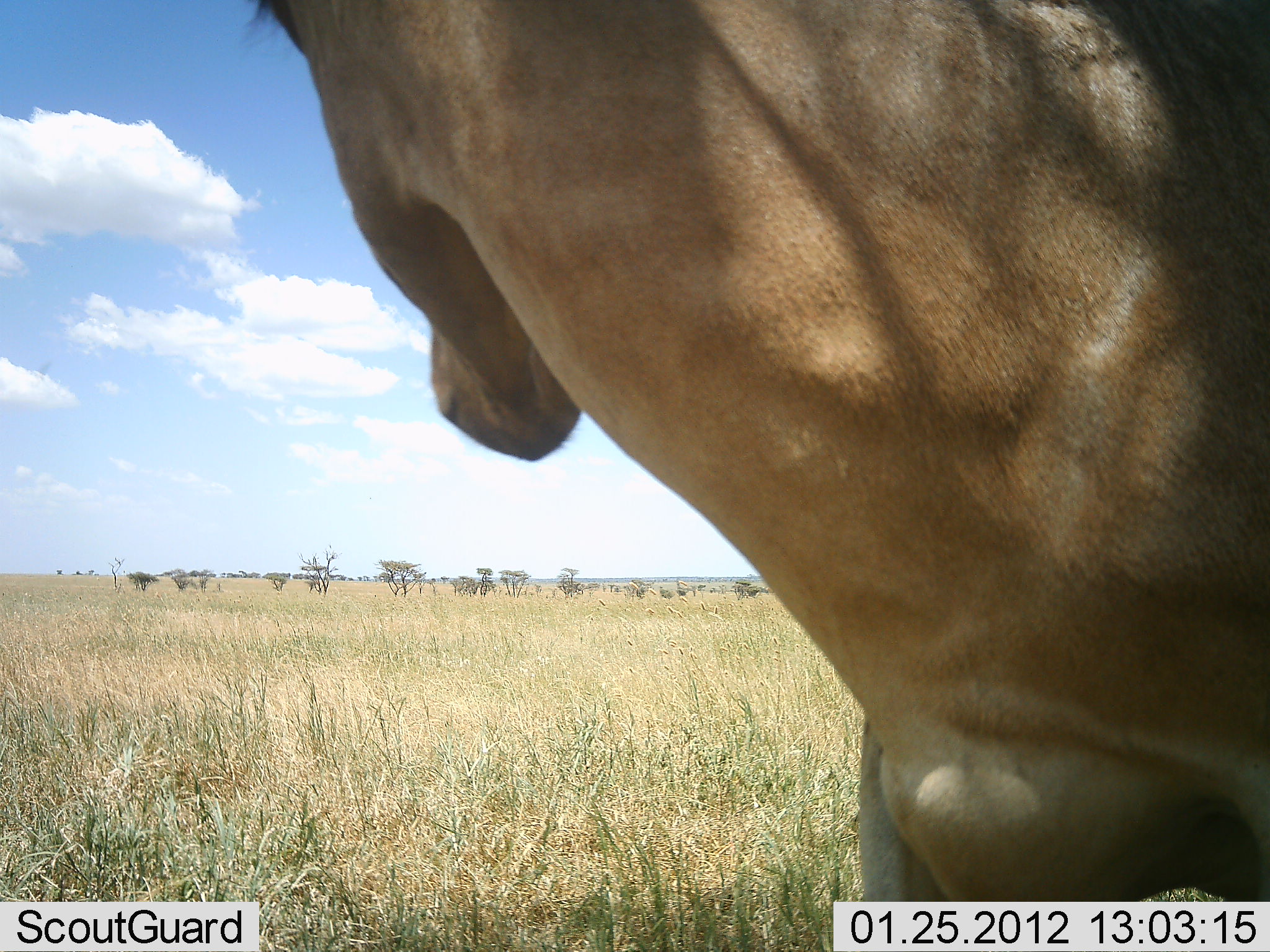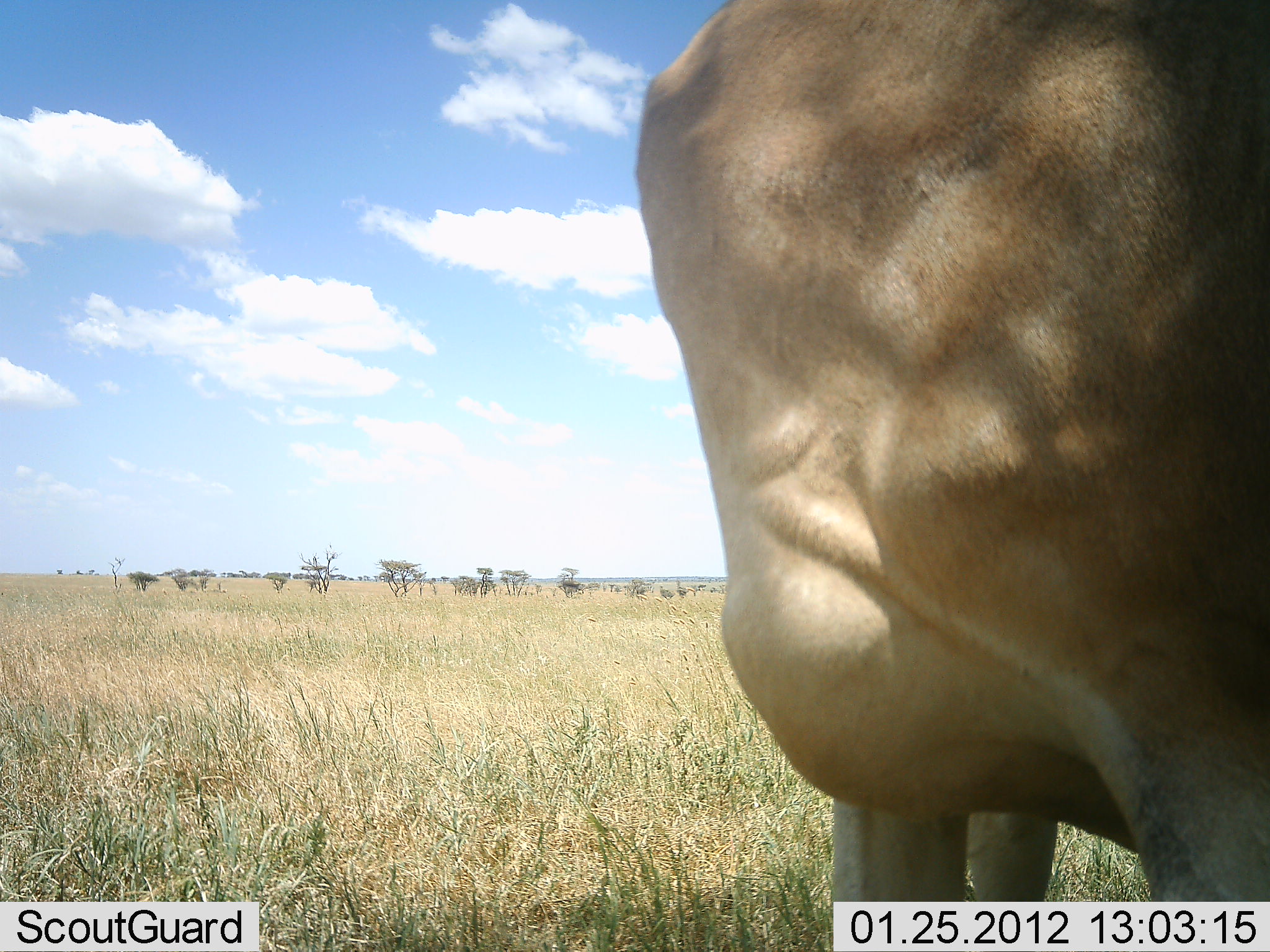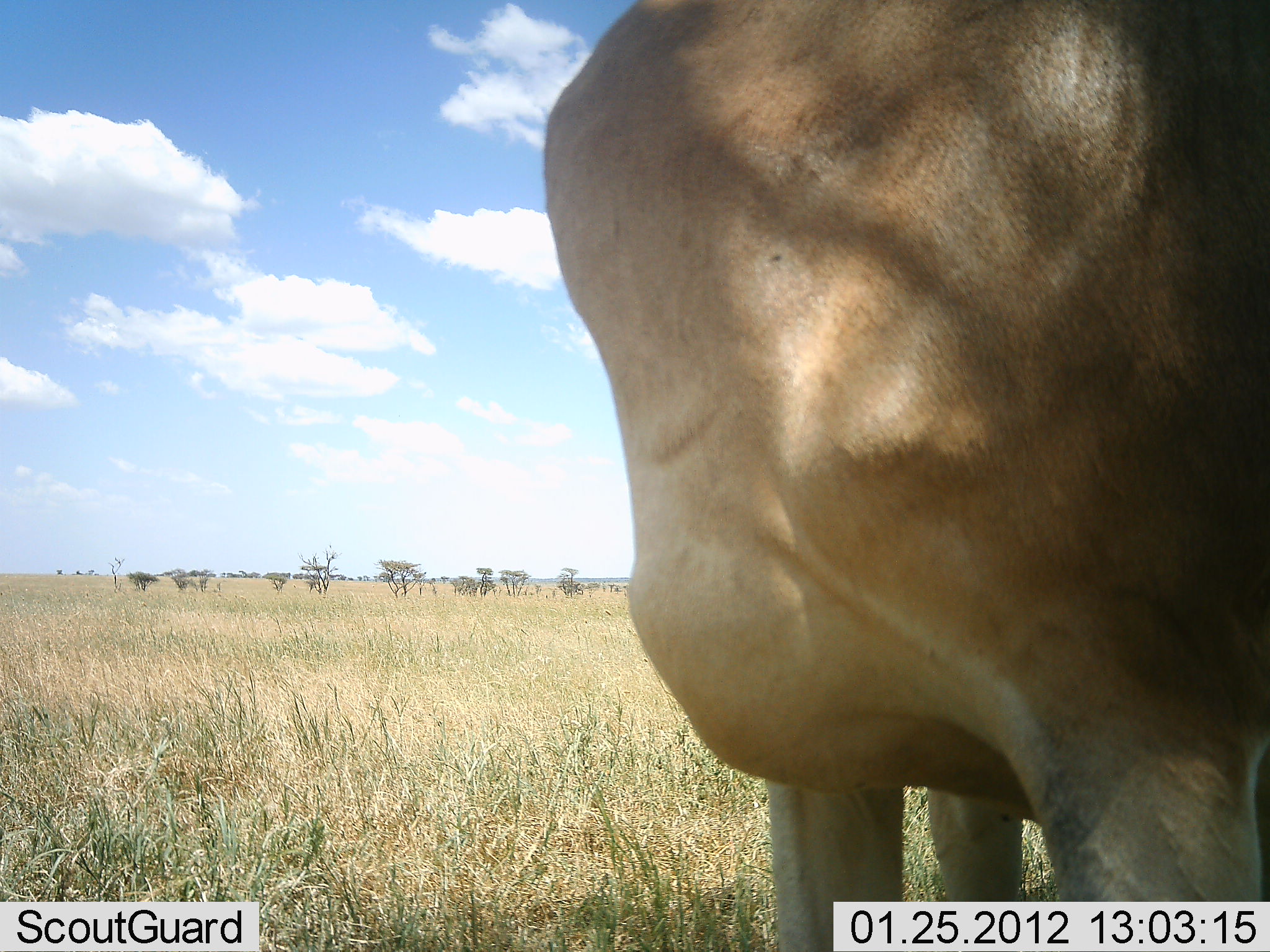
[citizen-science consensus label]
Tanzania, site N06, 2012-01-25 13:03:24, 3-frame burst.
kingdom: Animalia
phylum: Chordata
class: Mammalia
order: Artiodactyla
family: Bovidae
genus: Alcelaphus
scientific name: Alcelaphus buselaphus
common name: hartebeest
Hartebeest (Alcelaphus buselaphus), count 1. Behavior (volunteer vote fractions): standing 100%, resting 7%, moving 0%, interacting 0%. Young present (vote fraction): 0%. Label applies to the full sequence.